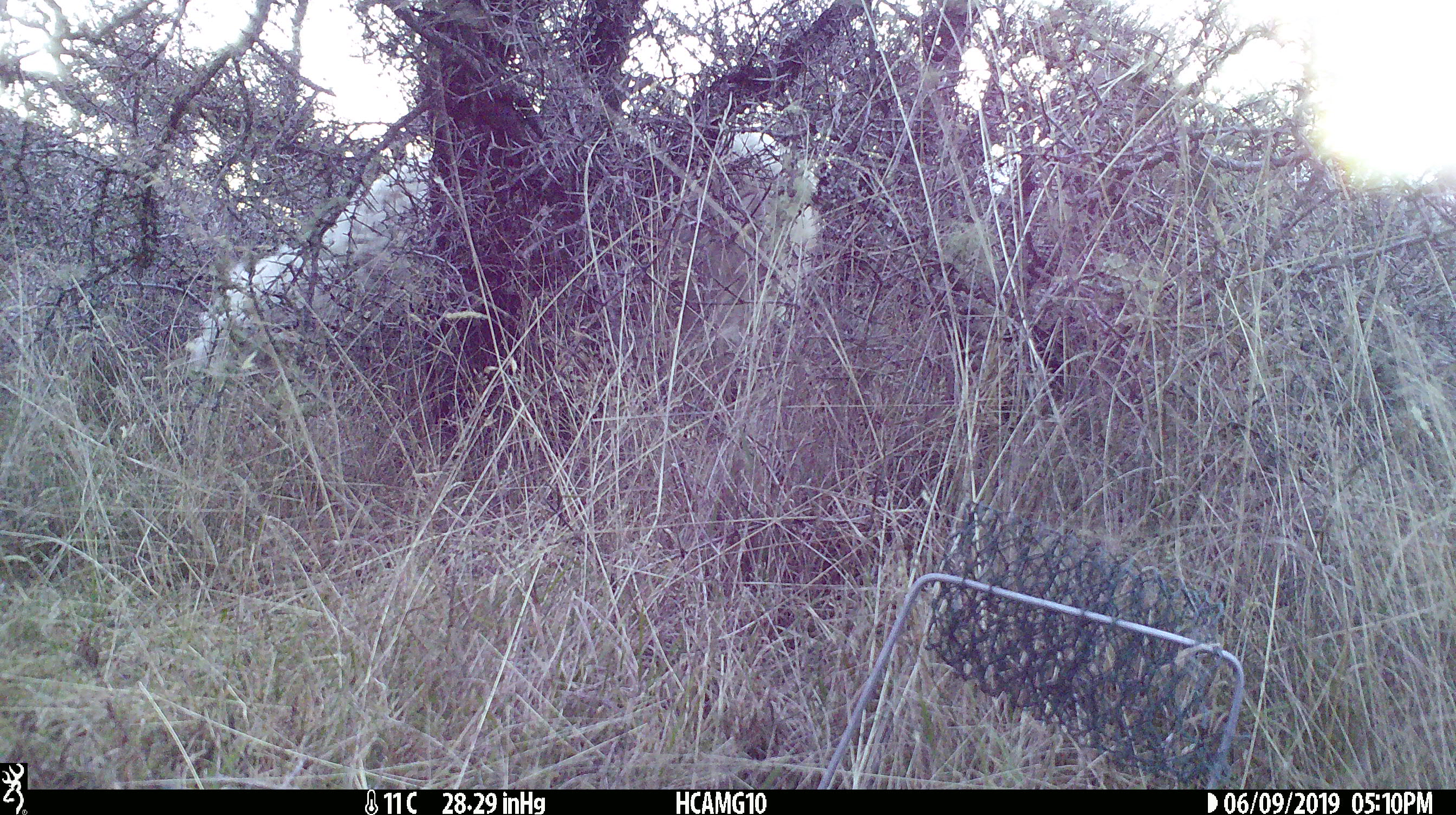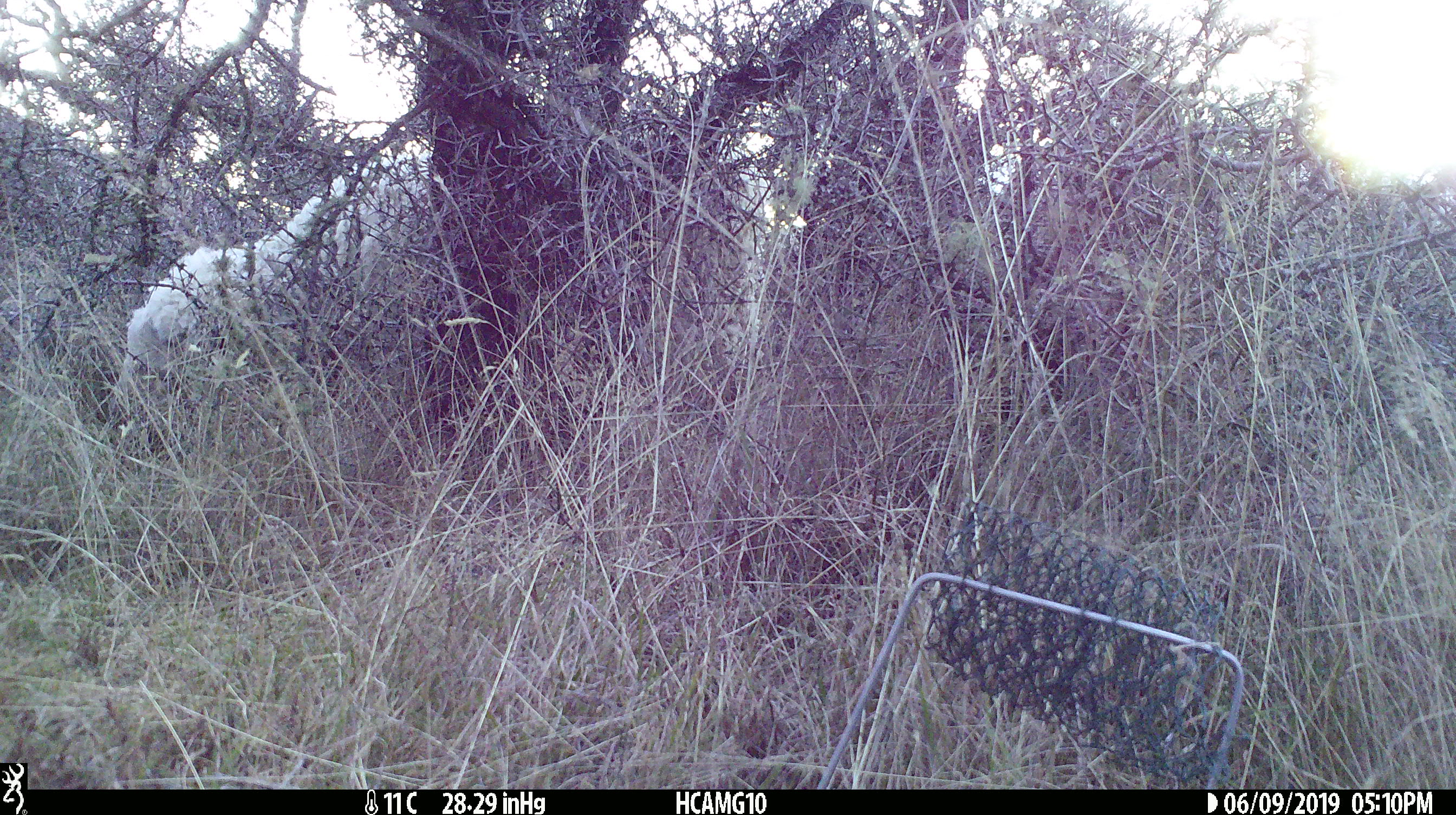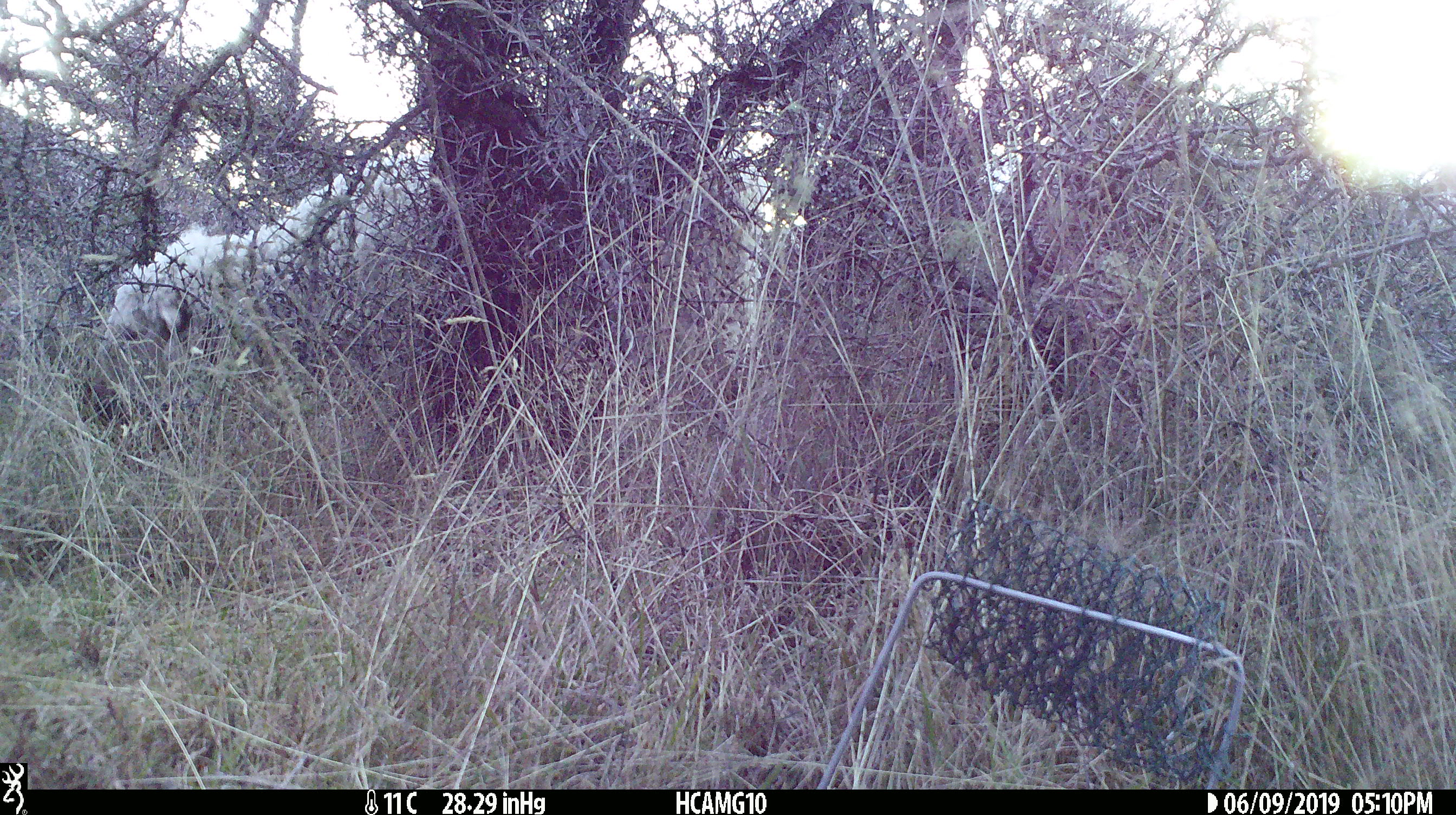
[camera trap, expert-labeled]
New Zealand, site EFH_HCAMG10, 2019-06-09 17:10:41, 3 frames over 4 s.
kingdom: Animalia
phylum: Chordata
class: Mammalia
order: Artiodactyla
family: Bovidae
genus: Ovis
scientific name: Ovis aries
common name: domestic sheep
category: sheep